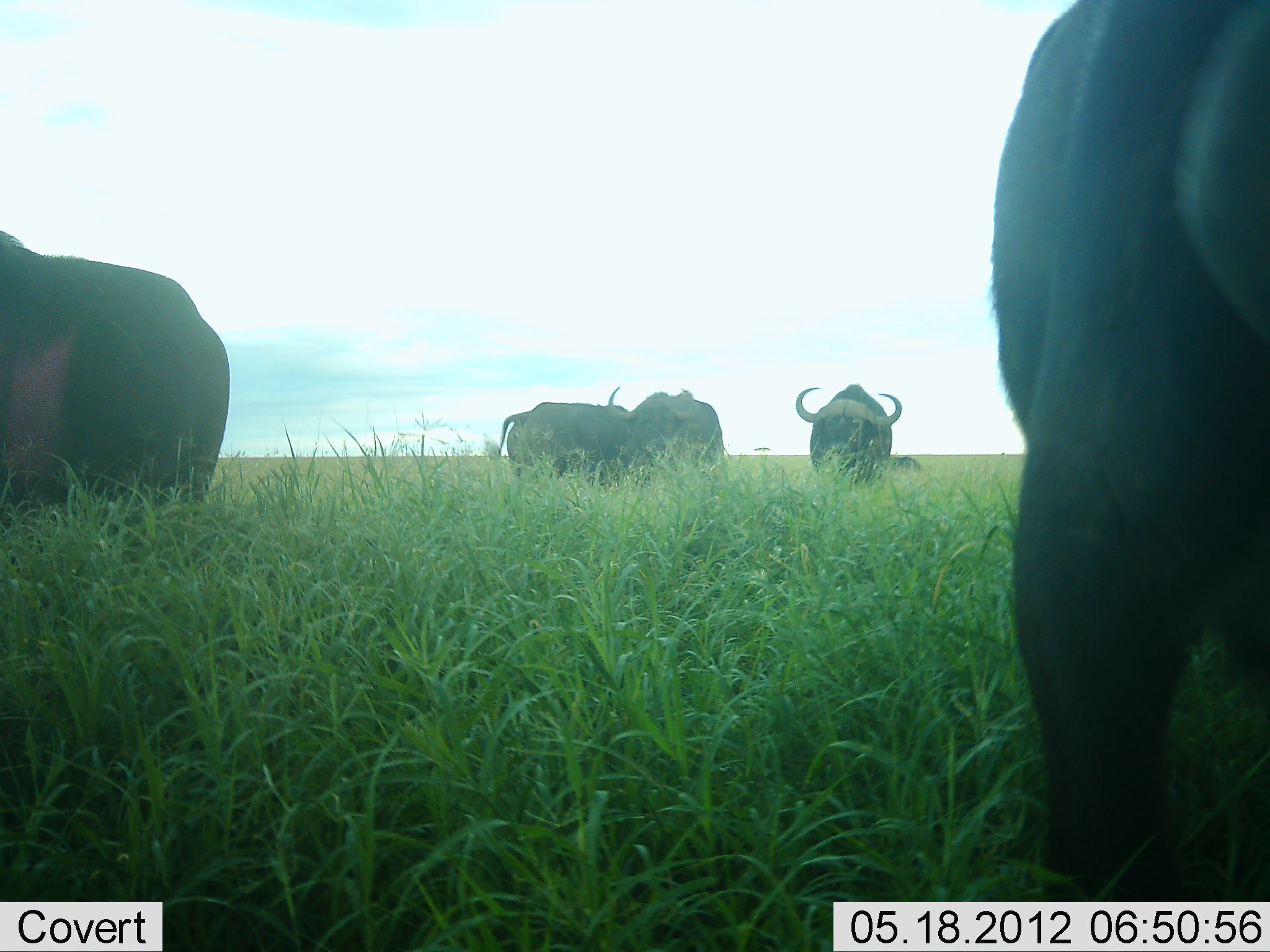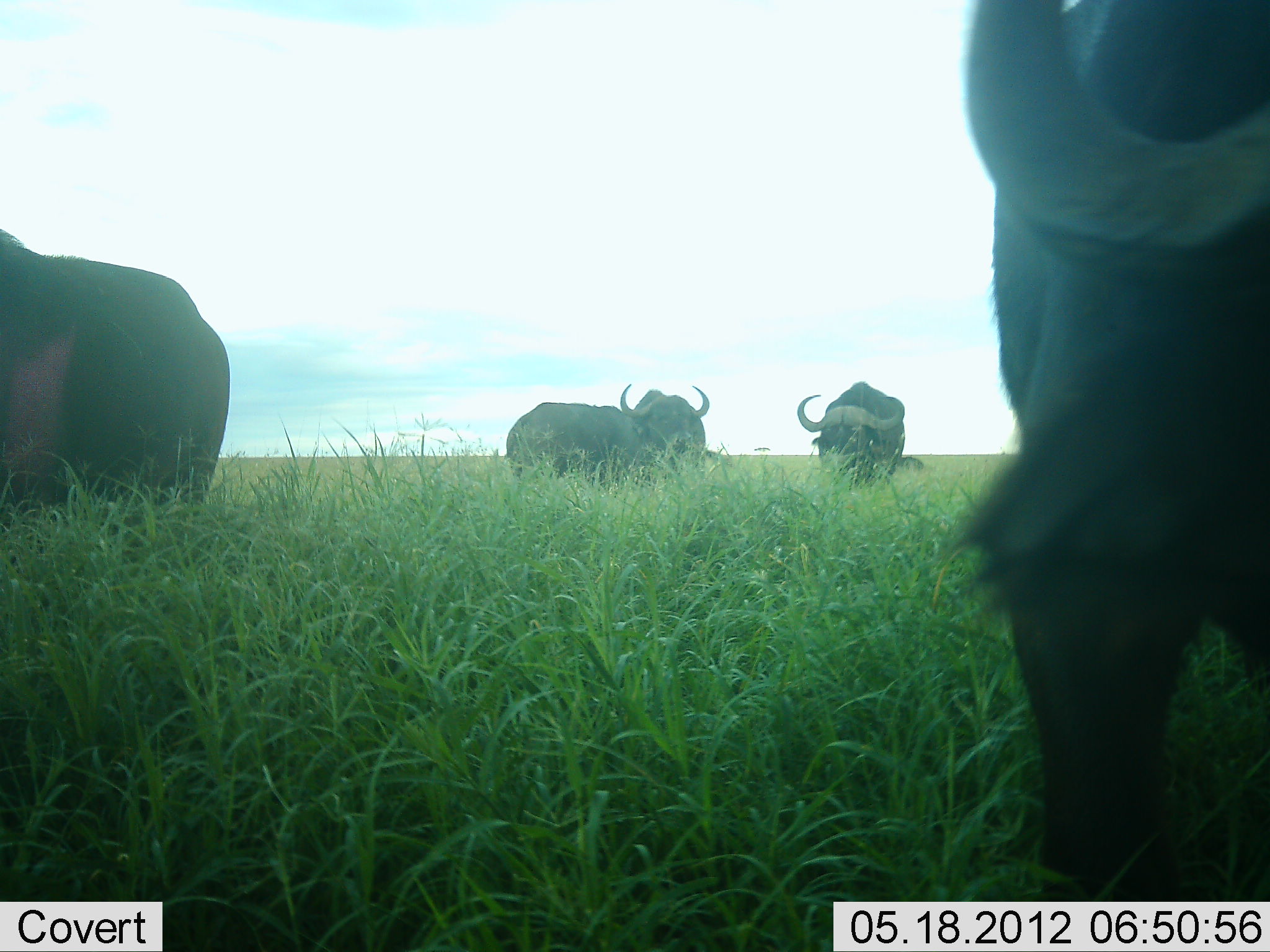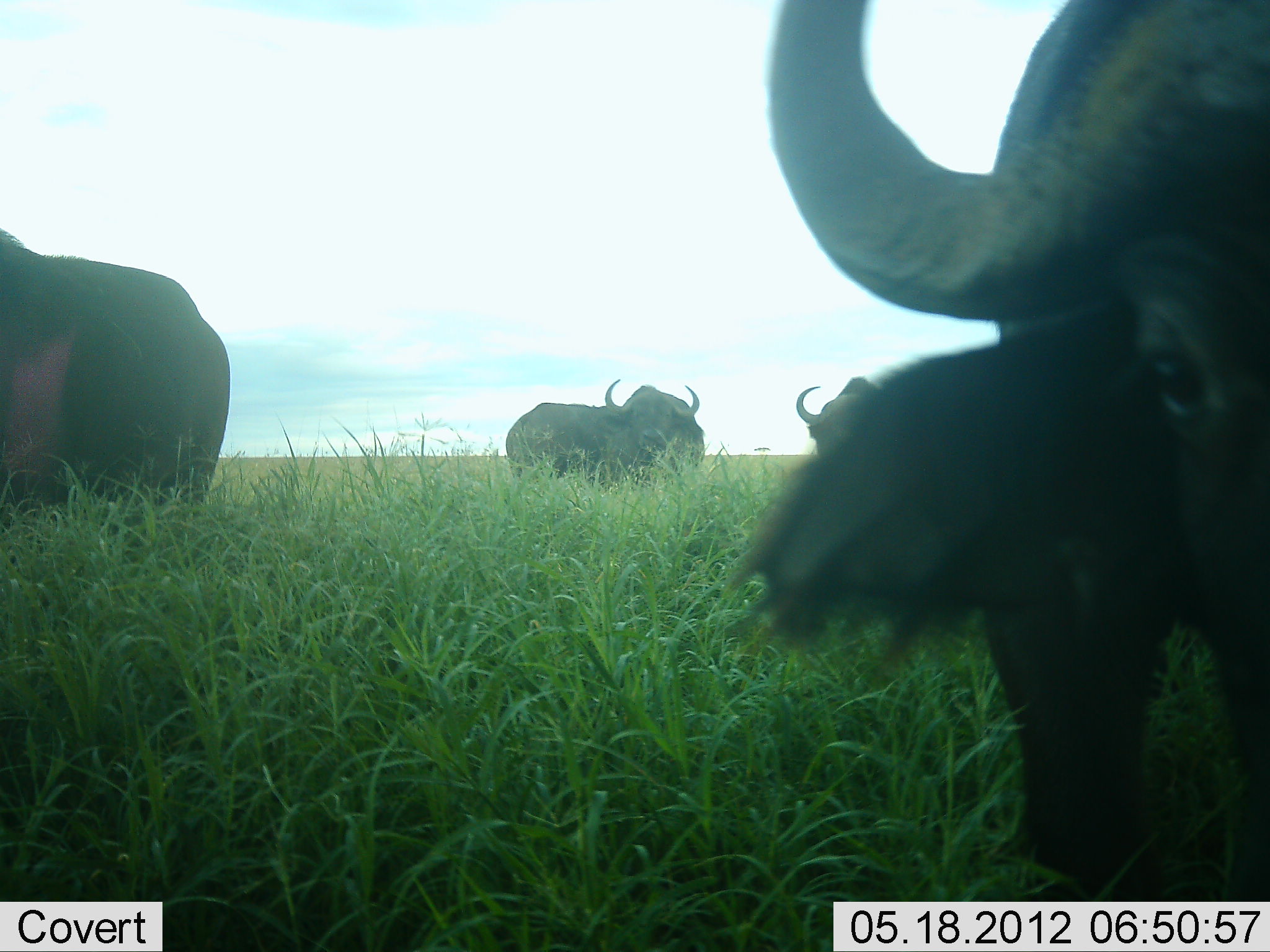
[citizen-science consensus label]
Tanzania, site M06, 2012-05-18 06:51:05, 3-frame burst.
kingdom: Animalia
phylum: Chordata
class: Mammalia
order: Artiodactyla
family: Bovidae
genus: Syncerus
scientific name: Syncerus caffer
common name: cape buffalo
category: buffalo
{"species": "buffalo (cape buffalo) (Syncerus caffer)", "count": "5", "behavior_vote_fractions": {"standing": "54%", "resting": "0%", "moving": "31%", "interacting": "8%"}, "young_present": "0%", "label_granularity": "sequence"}